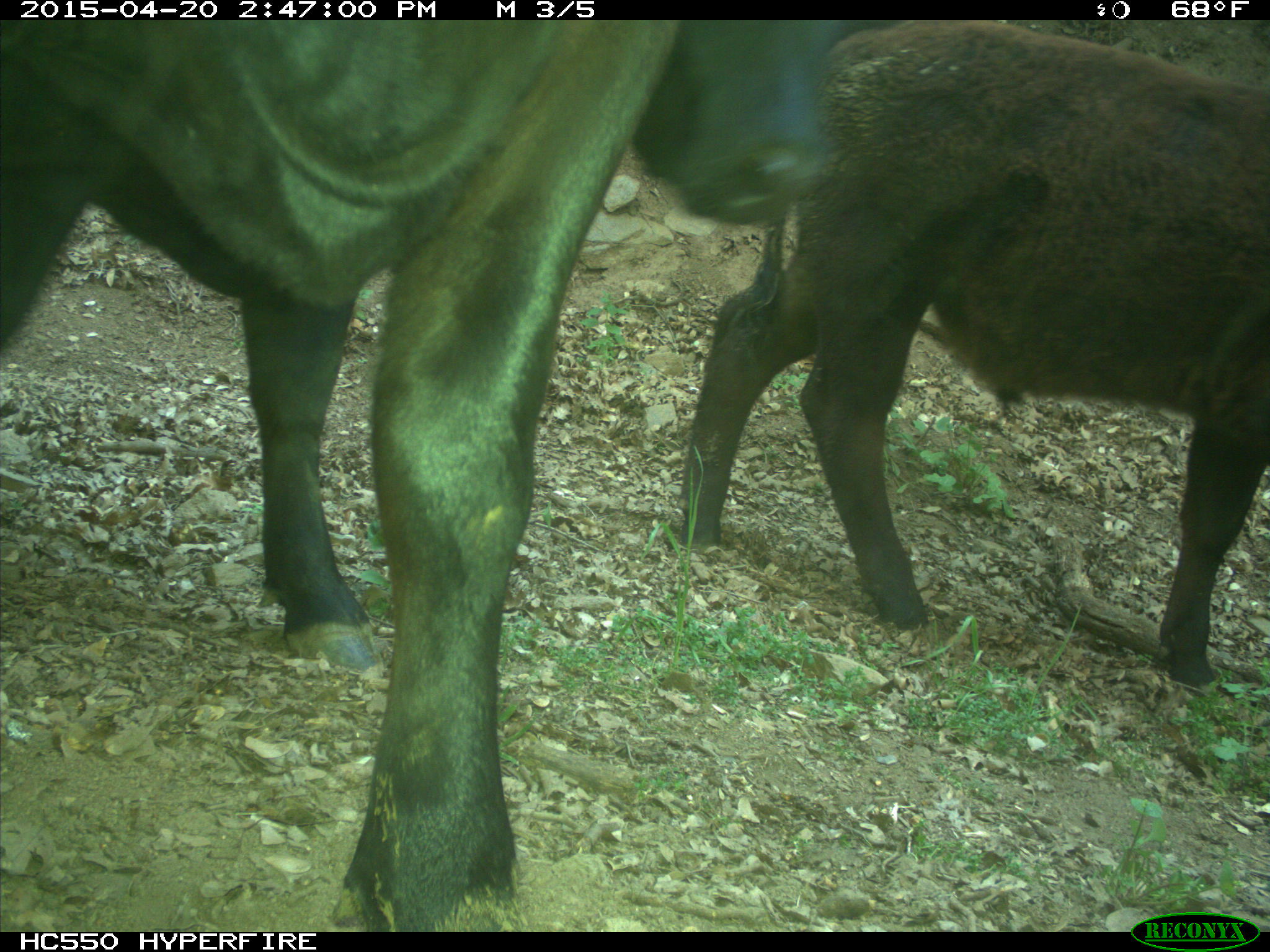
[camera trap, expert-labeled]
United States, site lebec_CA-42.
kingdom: Animalia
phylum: Chordata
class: Mammalia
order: Artiodactyla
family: Bovidae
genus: Bos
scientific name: Bos taurus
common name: domestic cow